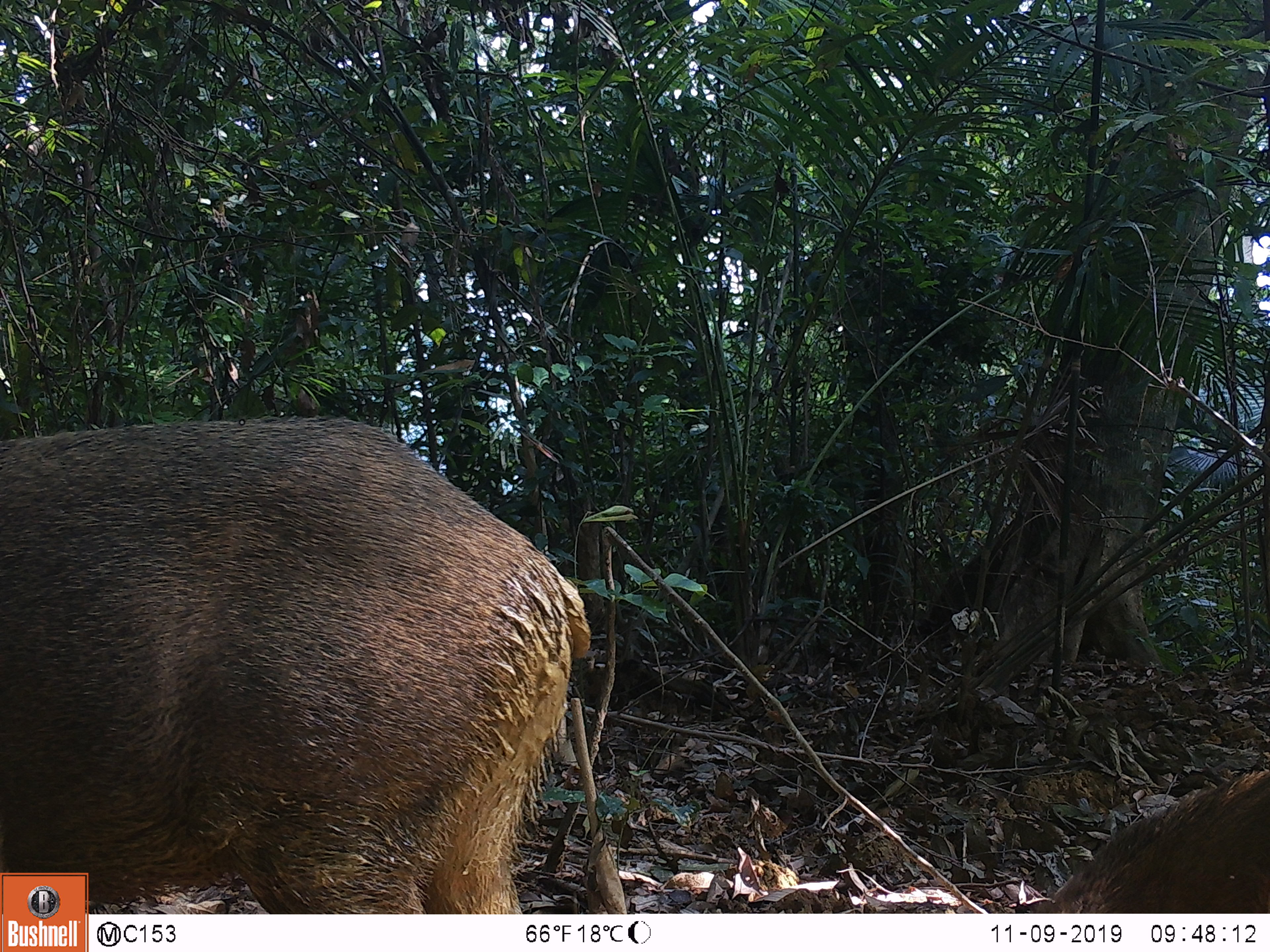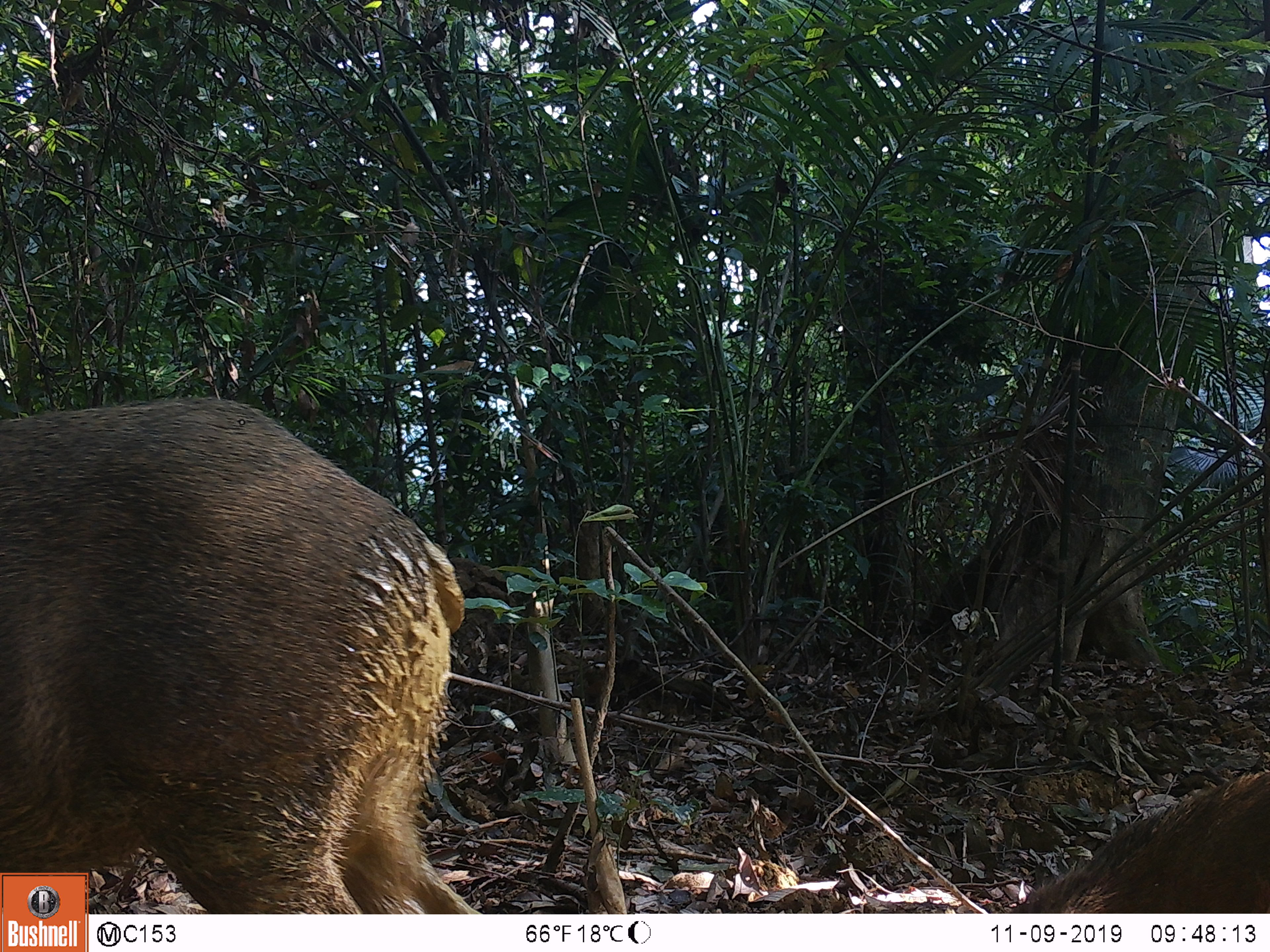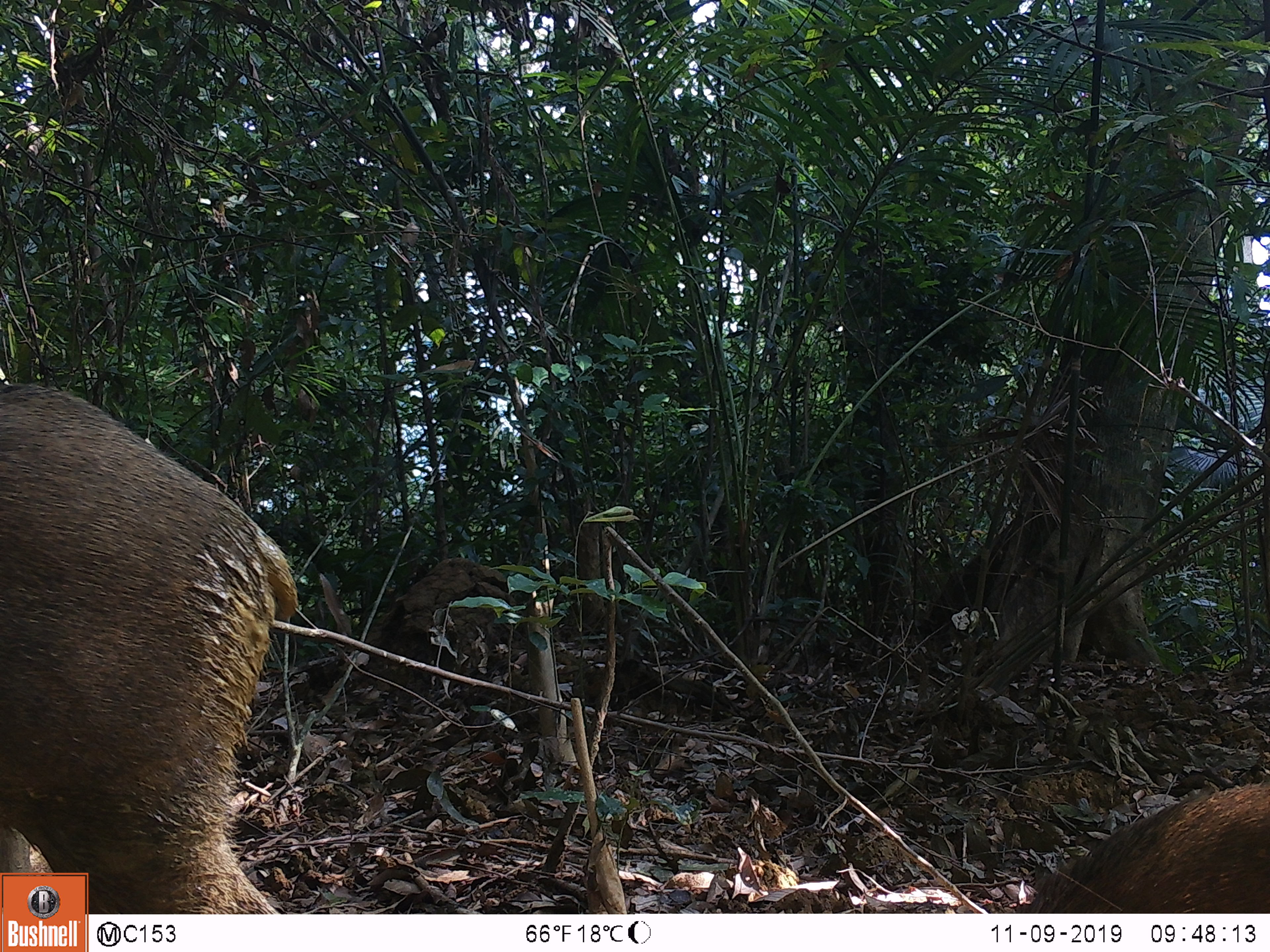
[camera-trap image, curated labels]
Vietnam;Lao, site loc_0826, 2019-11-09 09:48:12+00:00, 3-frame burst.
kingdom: Animalia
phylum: Chordata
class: Mammalia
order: Artiodactyla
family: Suidae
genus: Sus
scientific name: Sus scrofa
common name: eurasian wild pig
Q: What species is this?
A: Eurasian wild pig (Sus scrofa).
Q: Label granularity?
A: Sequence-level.